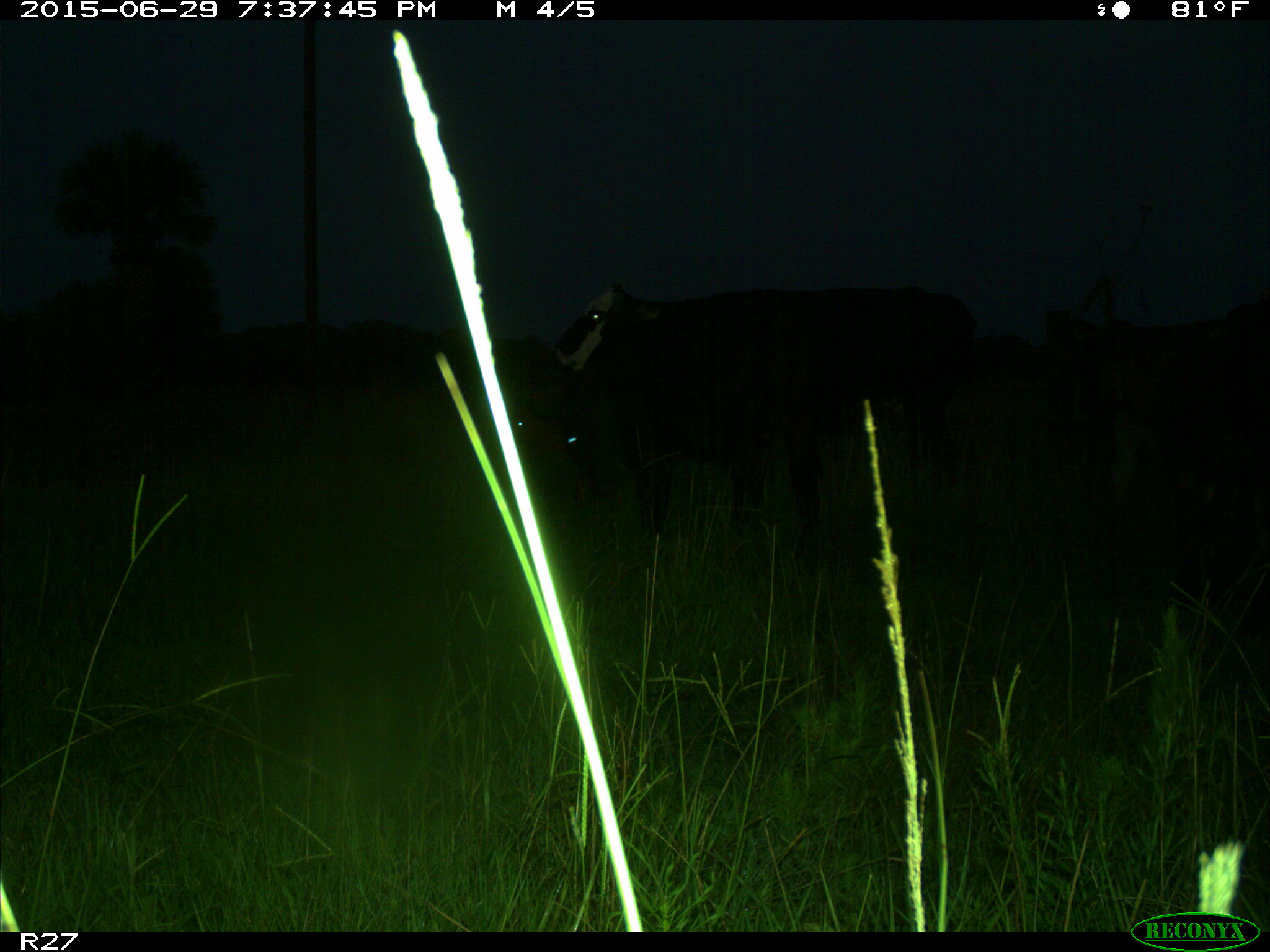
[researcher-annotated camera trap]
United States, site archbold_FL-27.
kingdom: Animalia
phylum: Chordata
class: Mammalia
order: Artiodactyla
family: Bovidae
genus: Bos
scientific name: Bos taurus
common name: domestic cow